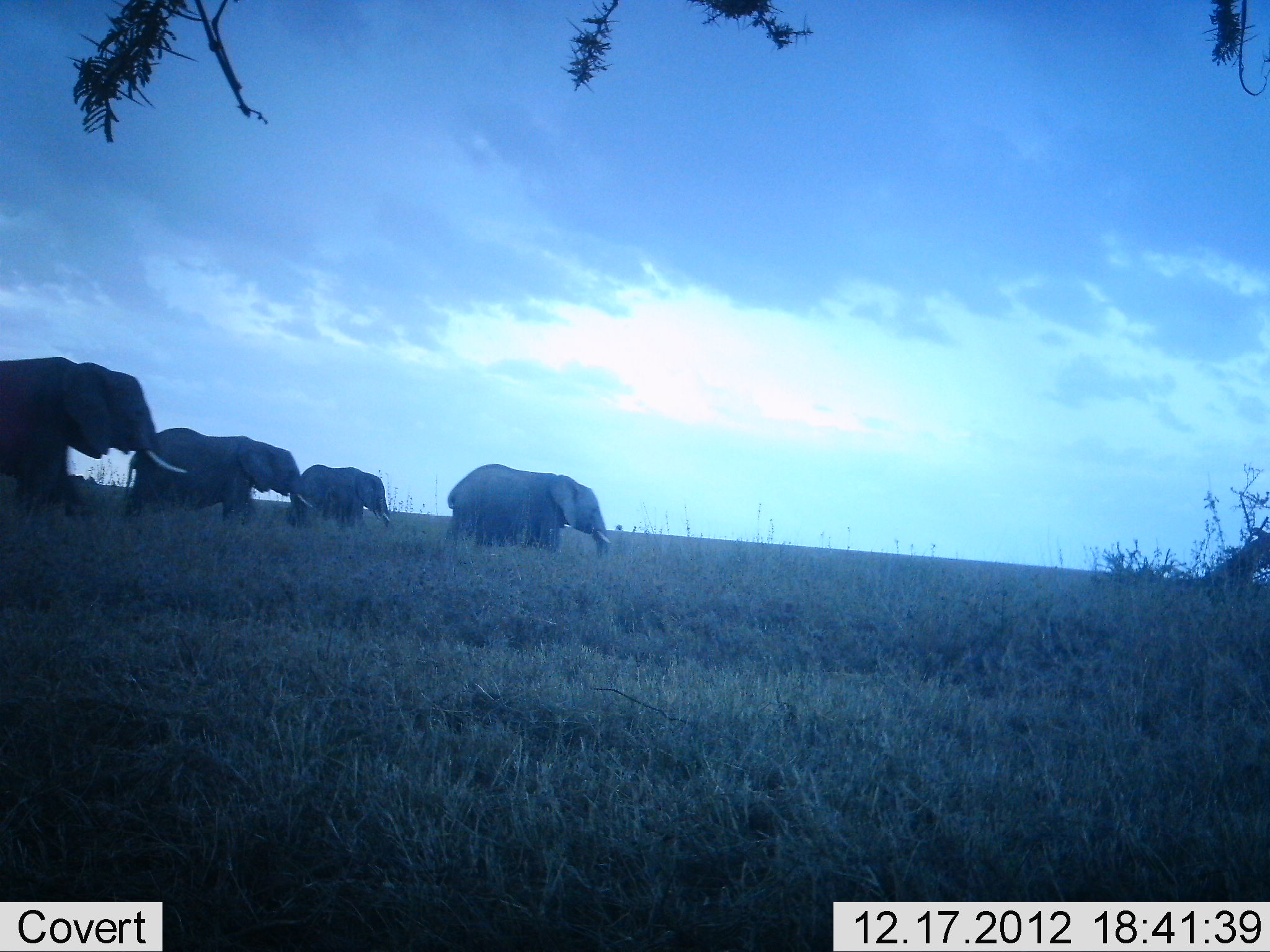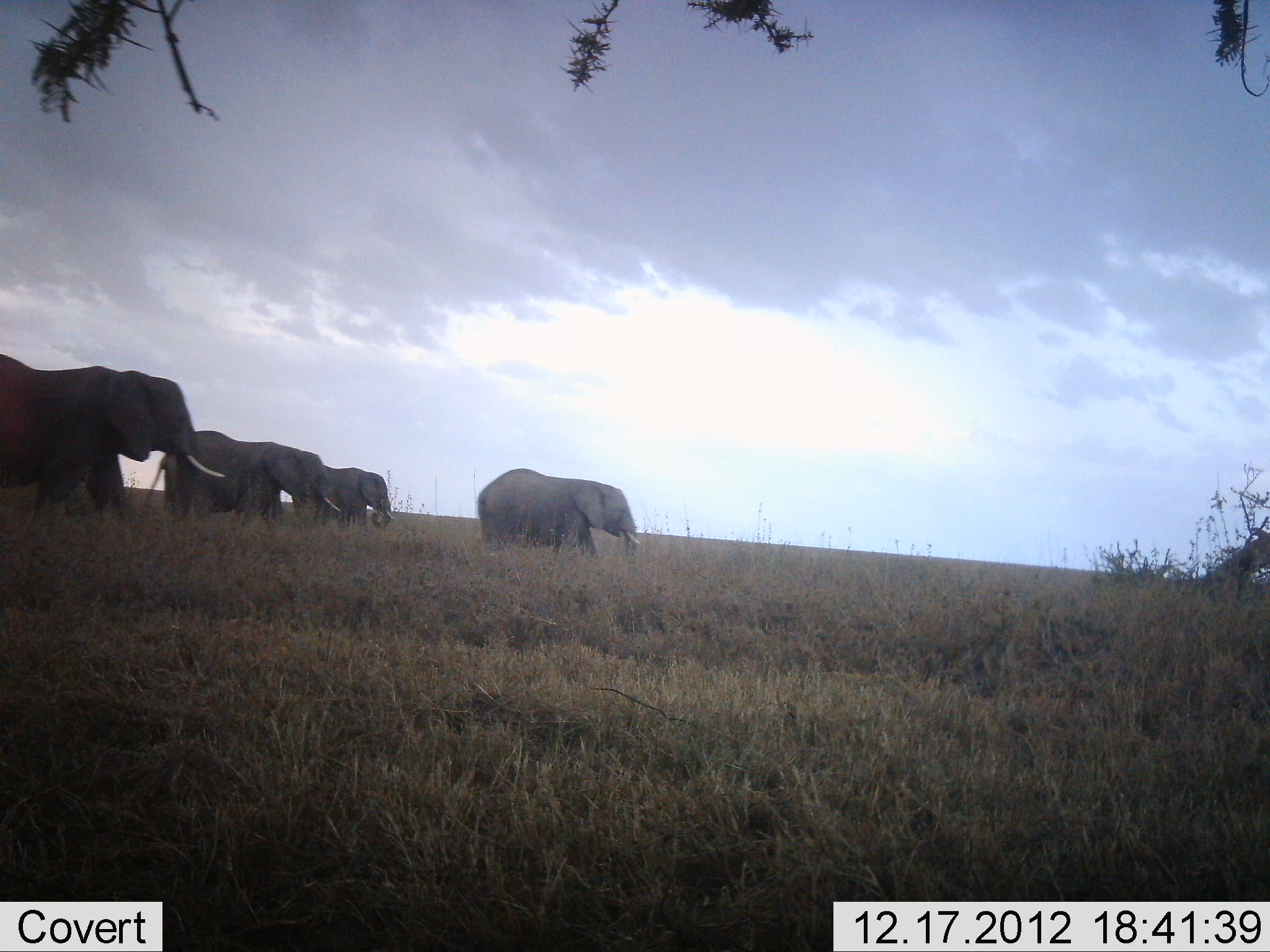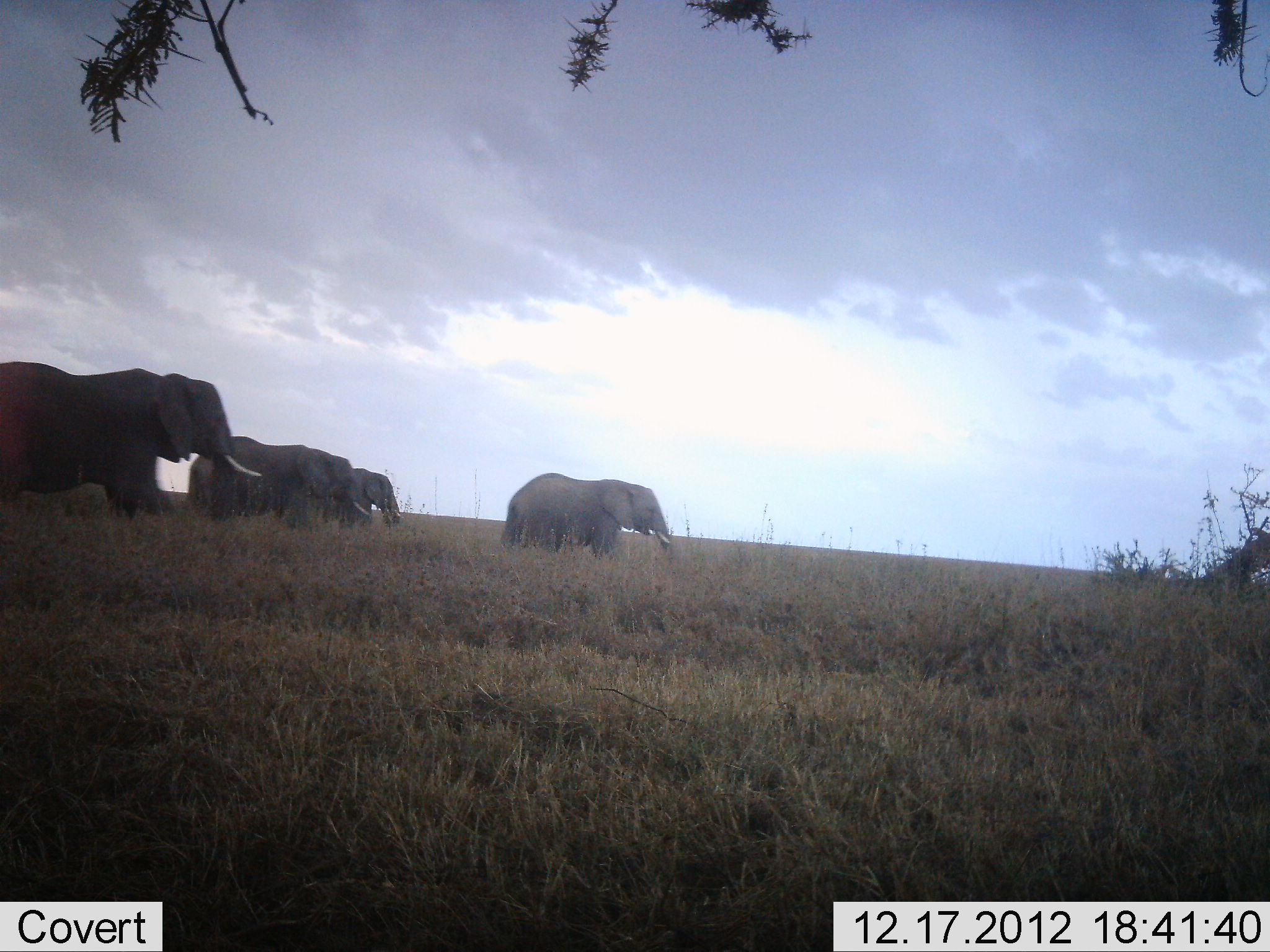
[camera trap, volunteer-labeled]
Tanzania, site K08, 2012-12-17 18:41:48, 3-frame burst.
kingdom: Animalia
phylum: Chordata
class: Mammalia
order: Proboscidea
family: Elephantidae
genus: Loxodonta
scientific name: Loxodonta africana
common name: african bush elephant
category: elephant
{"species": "elephant (african bush elephant) (Loxodonta africana)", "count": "4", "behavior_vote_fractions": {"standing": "0%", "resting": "0%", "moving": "100%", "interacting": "0%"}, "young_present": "0%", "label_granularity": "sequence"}